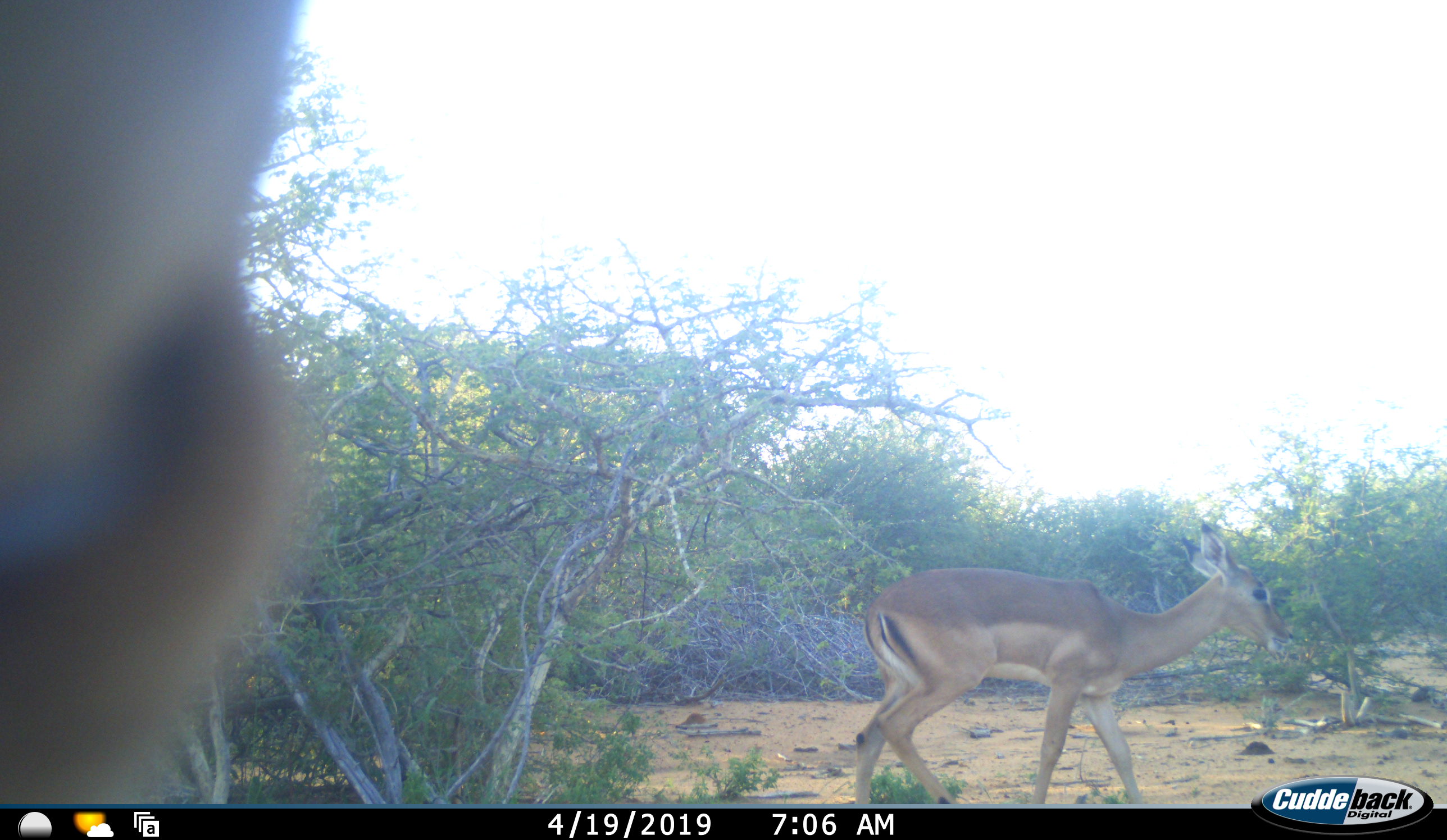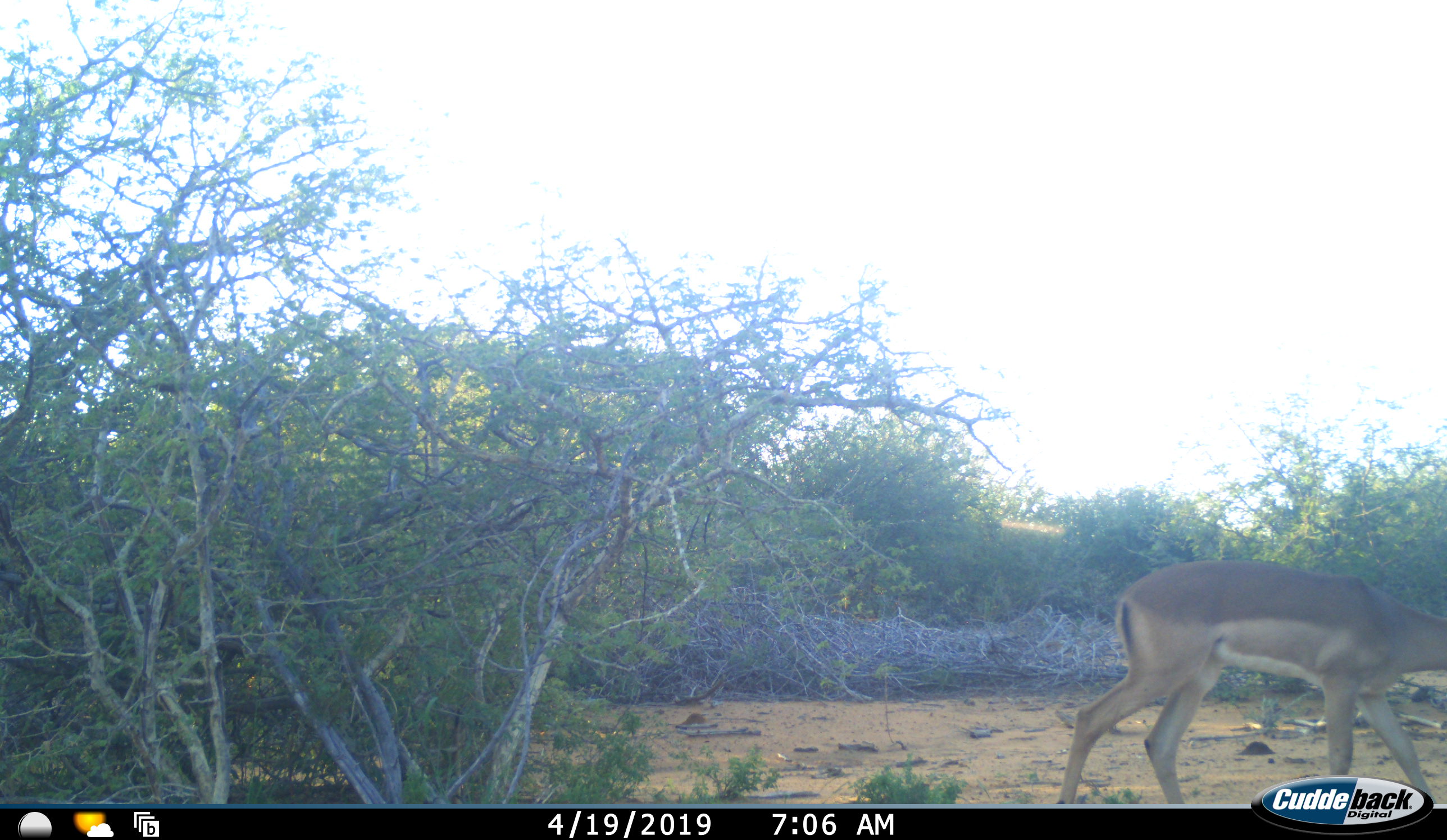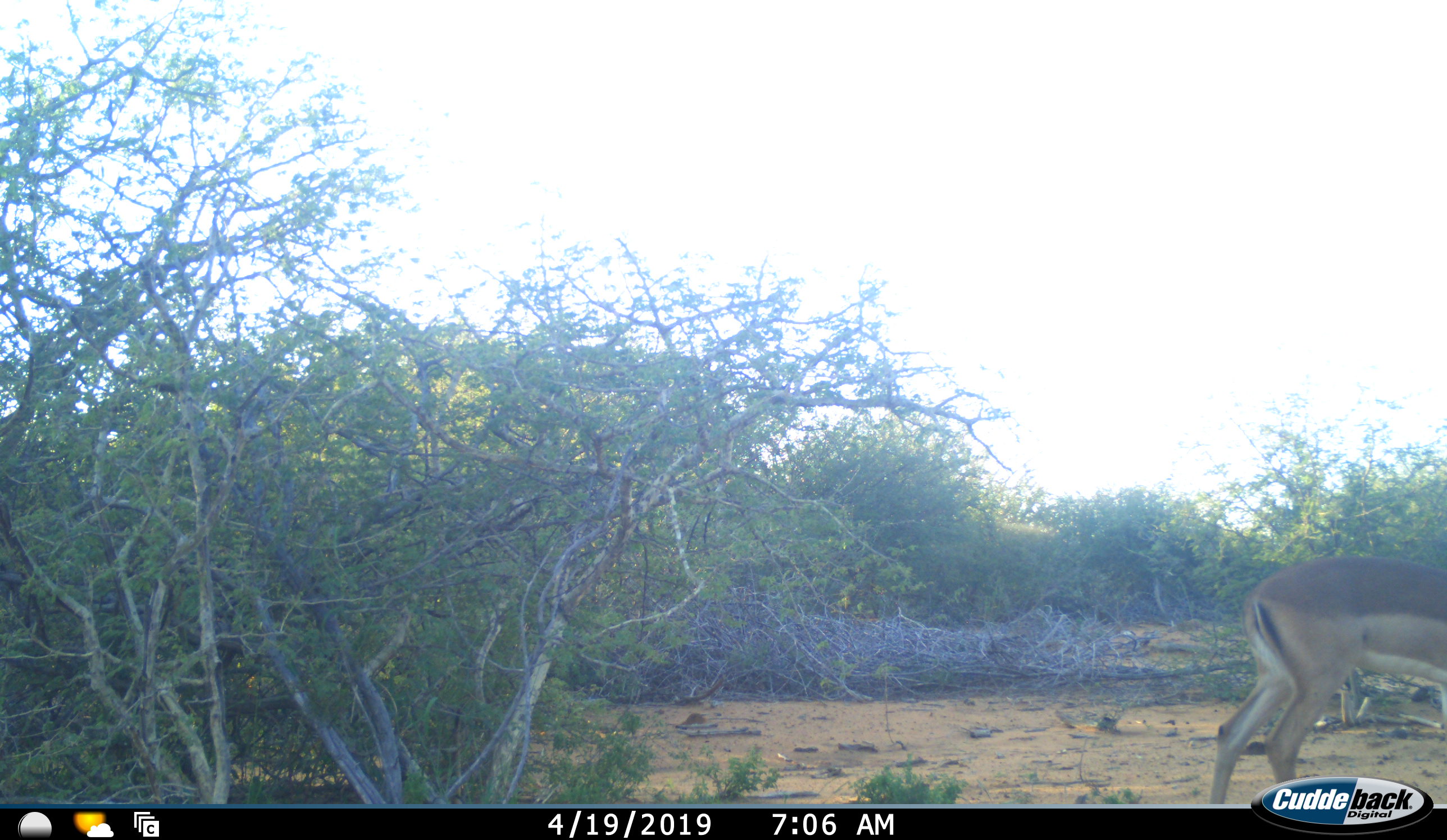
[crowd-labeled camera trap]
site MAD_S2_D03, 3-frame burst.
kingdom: Animalia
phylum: Chordata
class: Mammalia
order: Artiodactyla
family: Bovidae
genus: Aepyceros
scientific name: Aepyceros melampus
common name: impala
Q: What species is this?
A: Impala (Aepyceros melampus).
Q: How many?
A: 2.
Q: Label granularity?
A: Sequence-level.